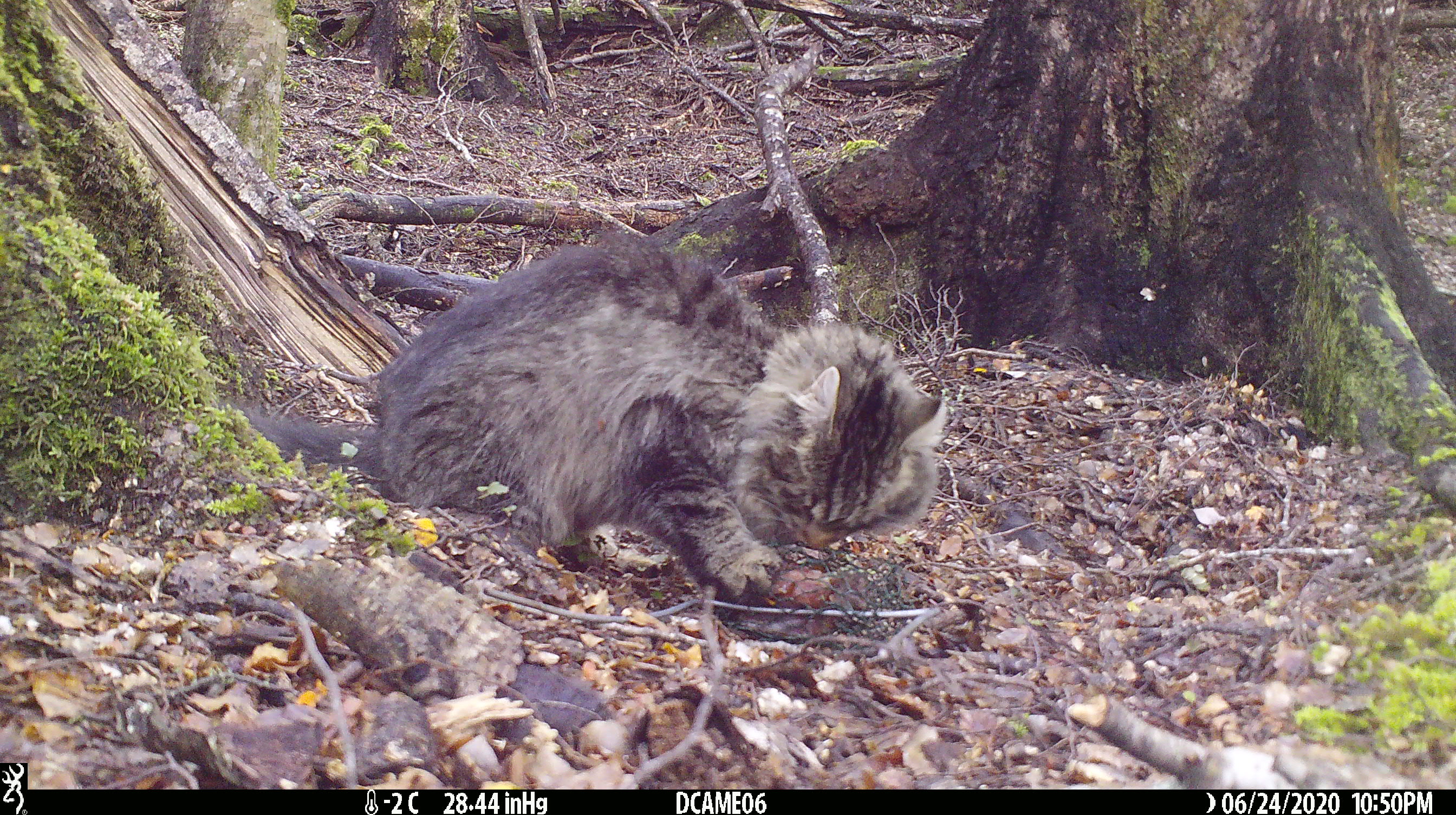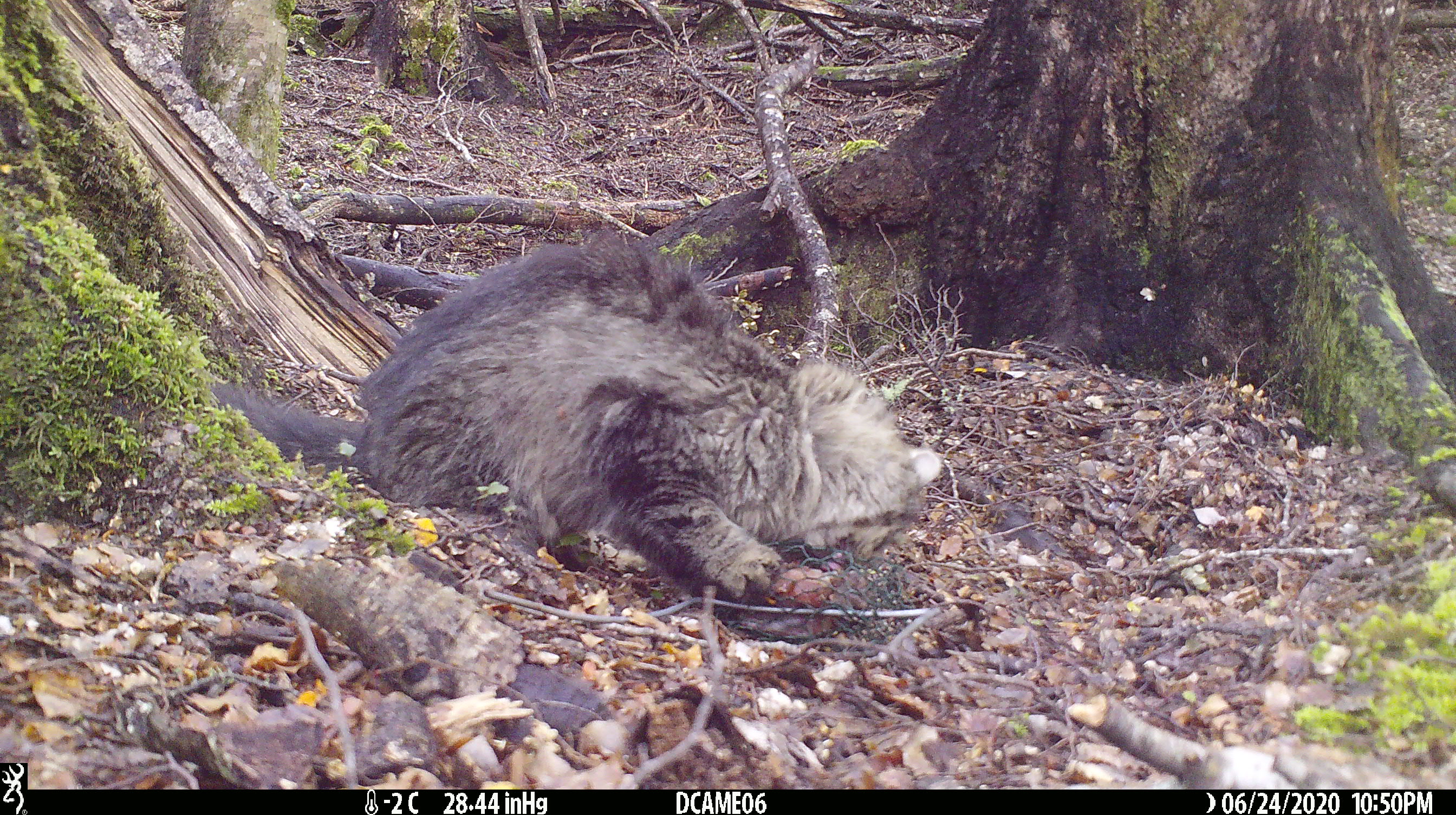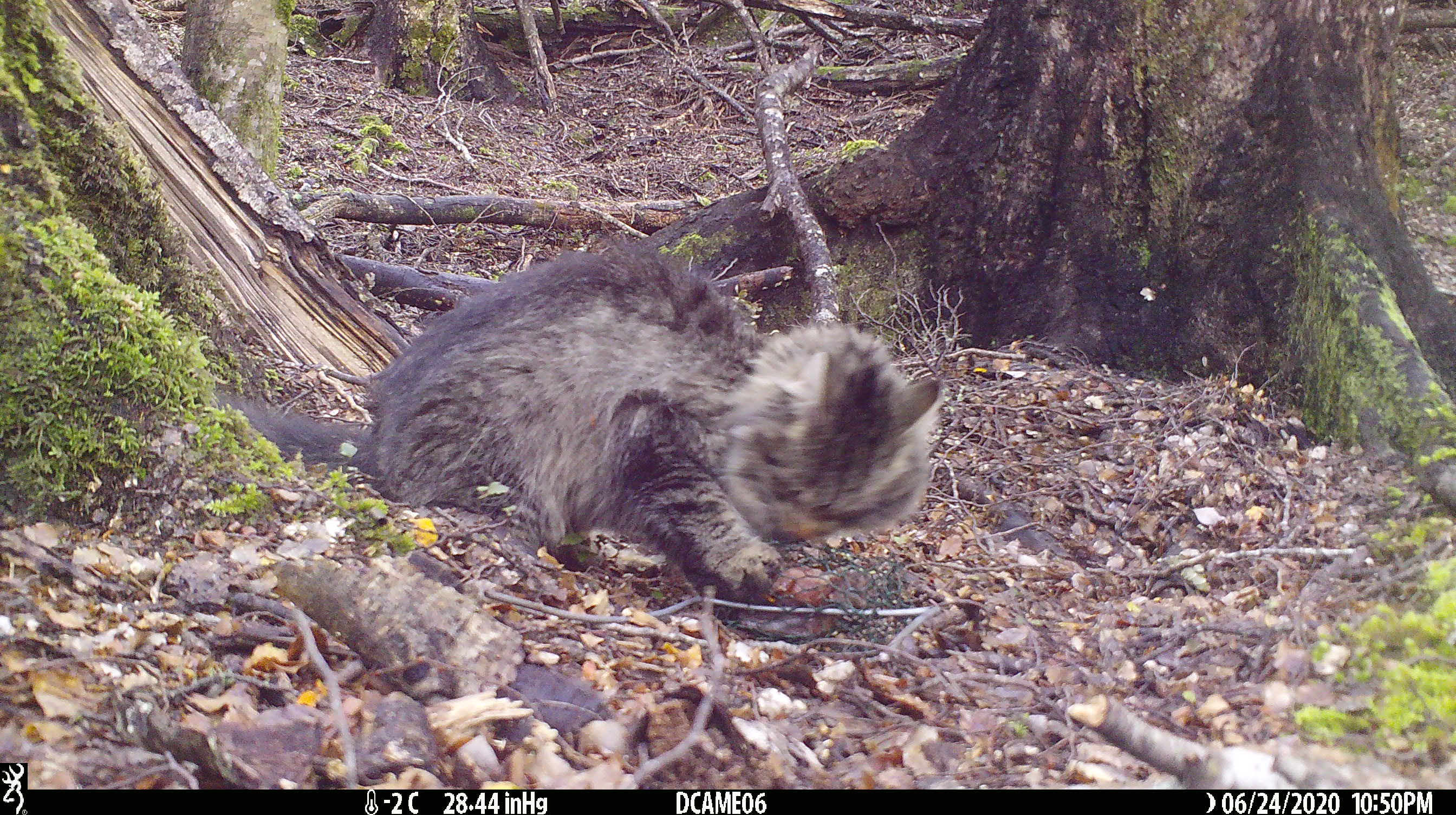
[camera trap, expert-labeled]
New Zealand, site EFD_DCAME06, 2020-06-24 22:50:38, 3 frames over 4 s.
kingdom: Animalia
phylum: Chordata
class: Mammalia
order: Carnivora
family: Felidae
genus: Felis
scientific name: Felis catus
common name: domestic cat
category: cat